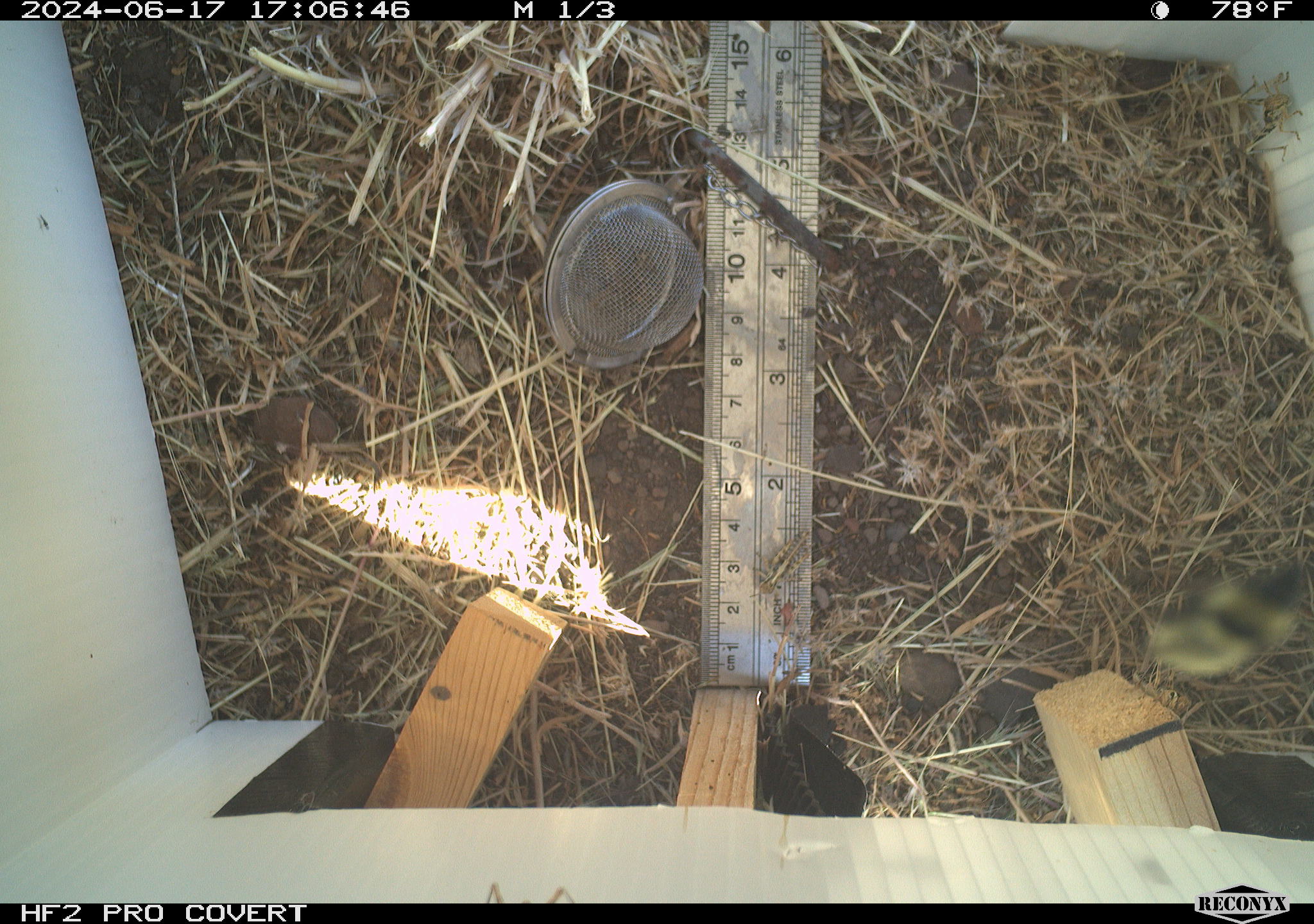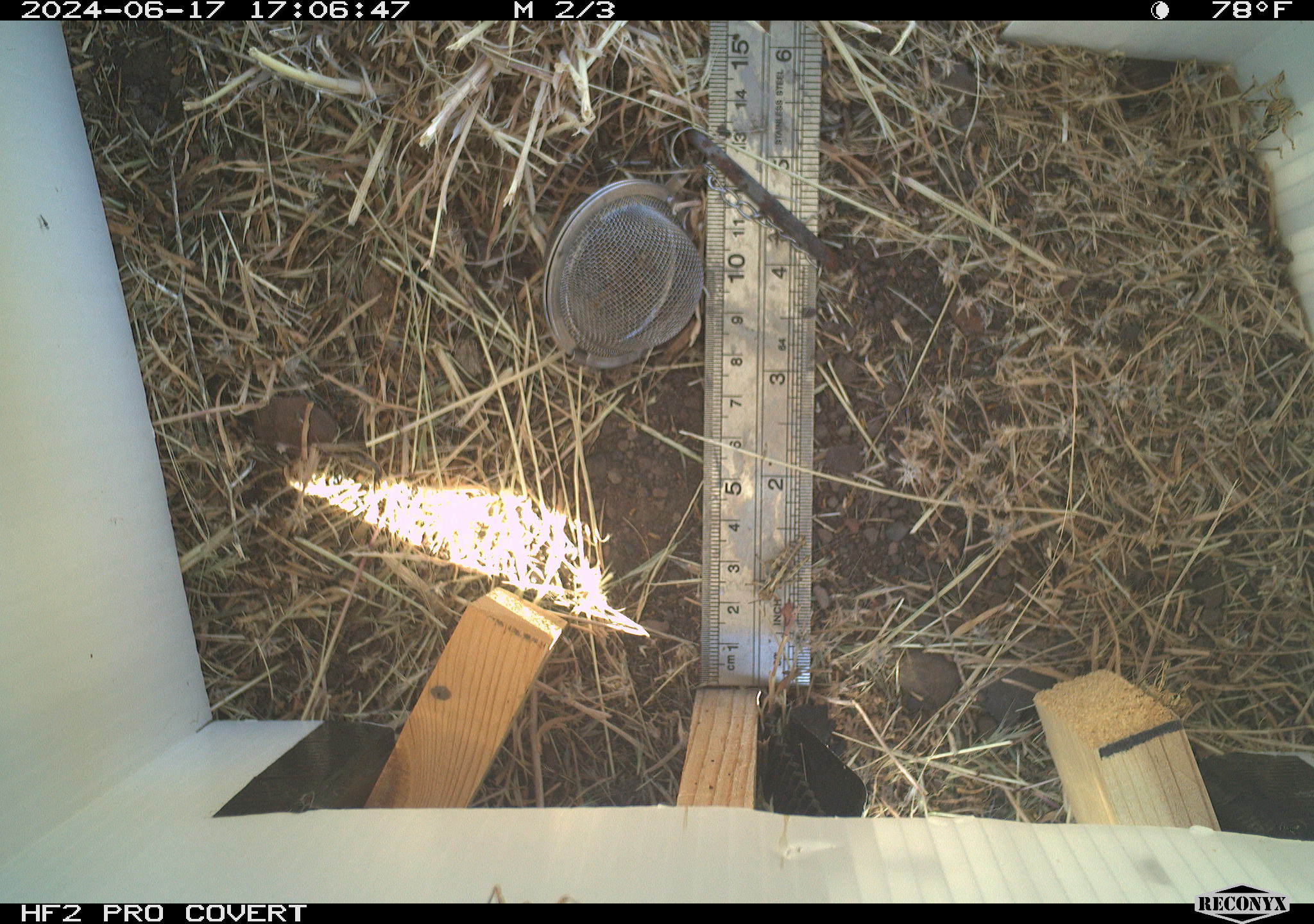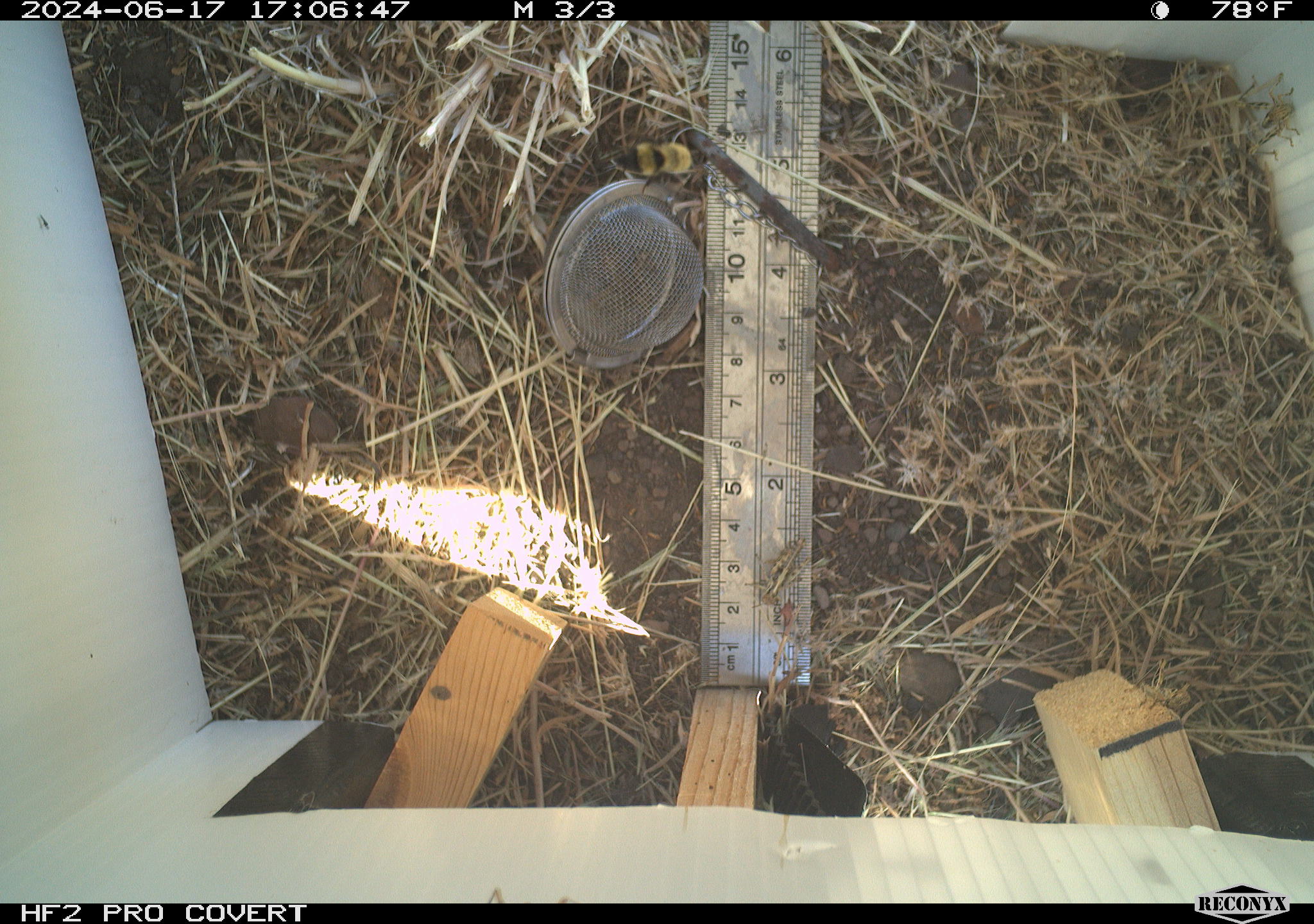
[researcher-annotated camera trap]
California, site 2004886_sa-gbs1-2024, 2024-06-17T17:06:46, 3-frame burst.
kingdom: Animalia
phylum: Arthropoda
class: Insecta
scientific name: Insecta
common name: insect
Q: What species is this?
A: Insect (Insecta).